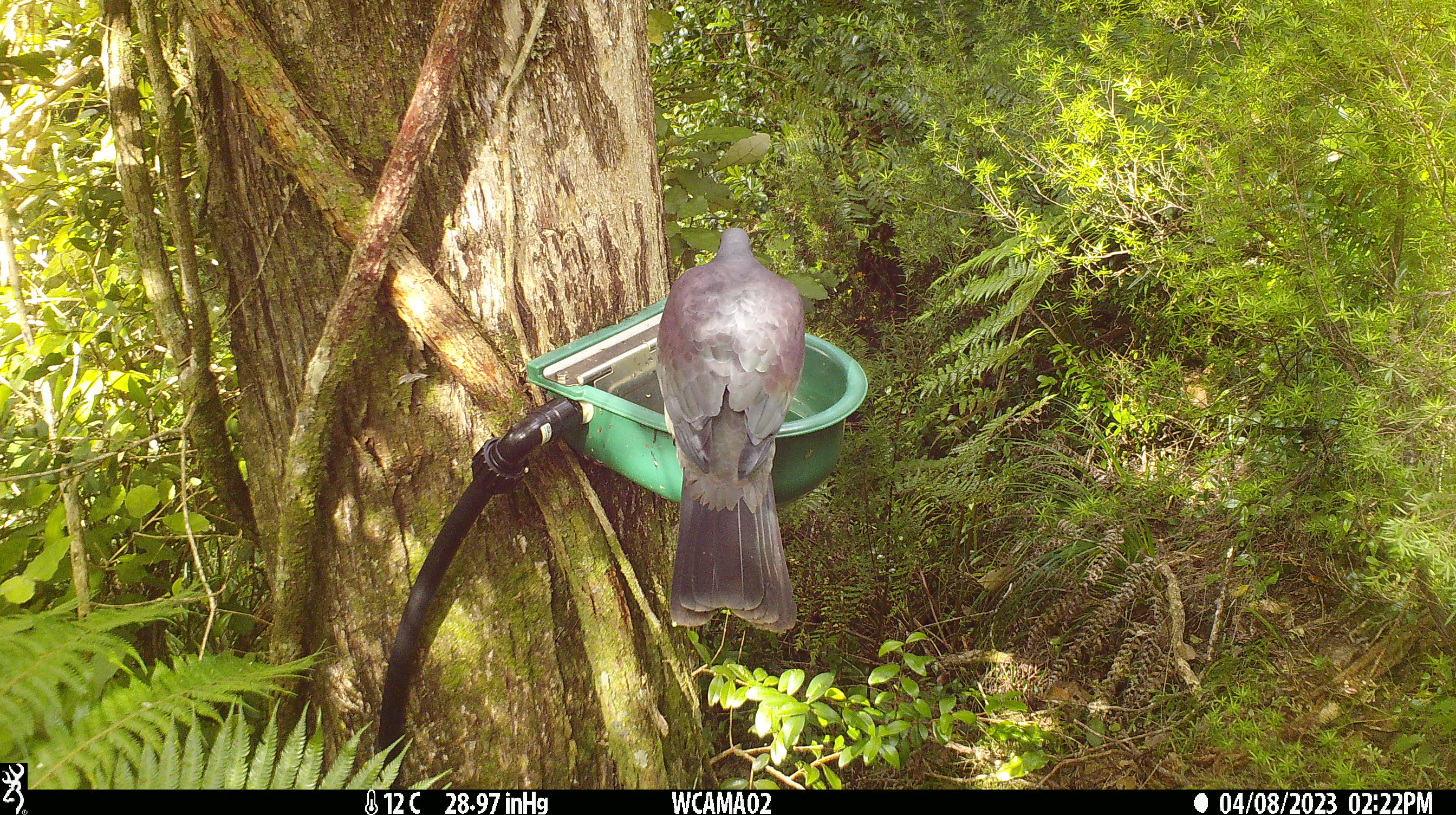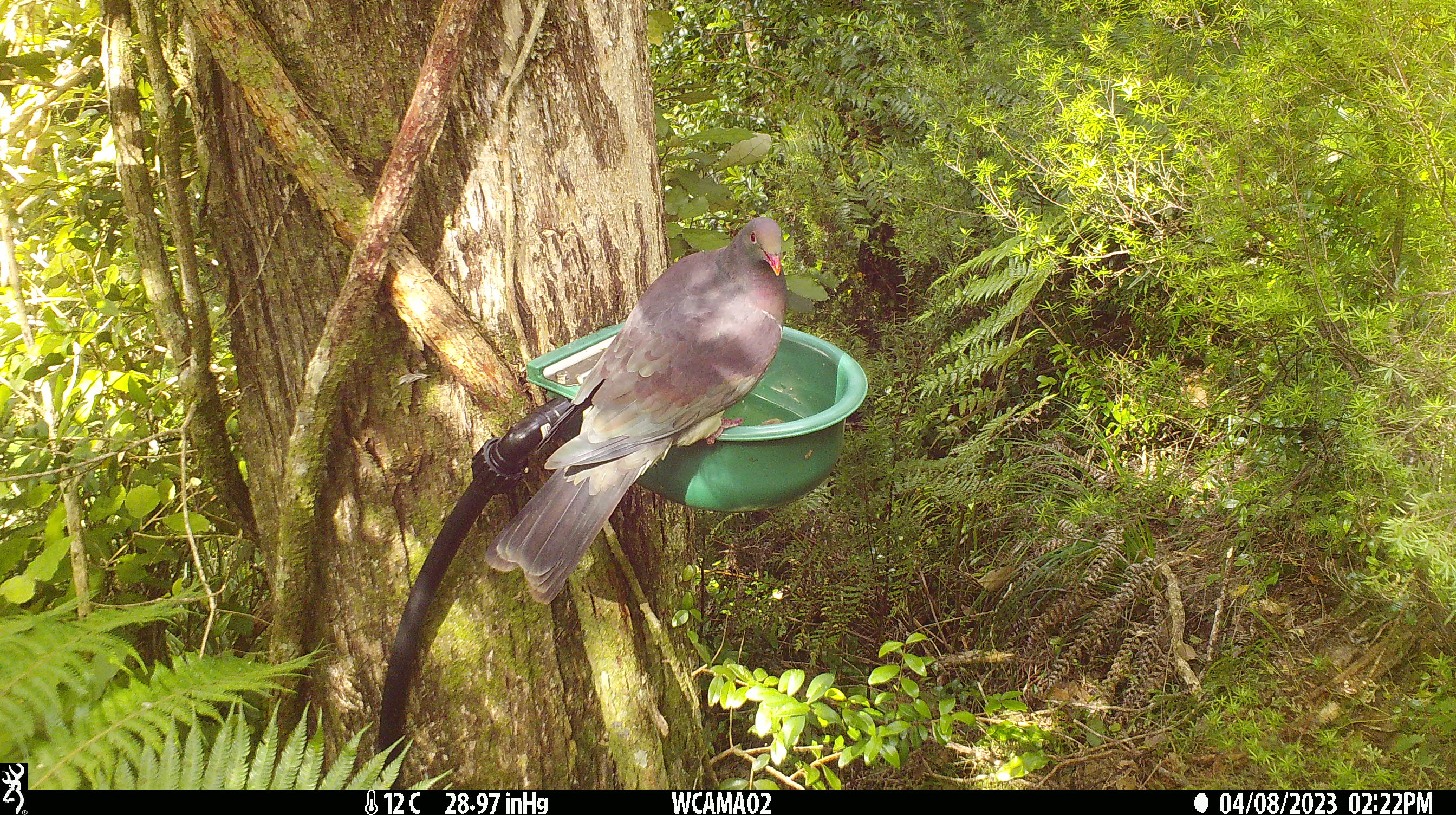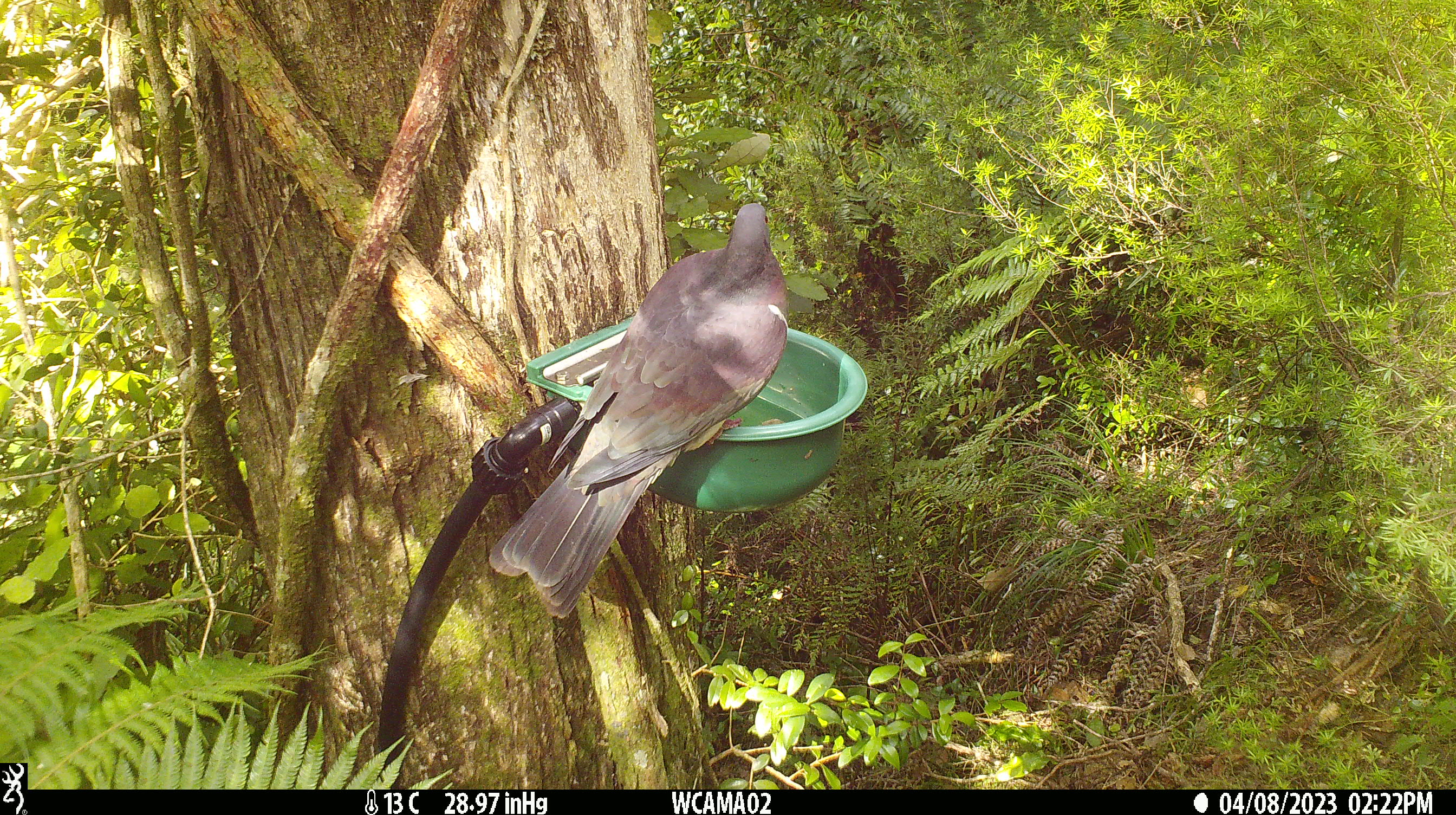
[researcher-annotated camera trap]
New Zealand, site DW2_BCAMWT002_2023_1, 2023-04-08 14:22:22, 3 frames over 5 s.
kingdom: Animalia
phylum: Chordata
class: Aves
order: Columbiformes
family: Columbidae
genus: Hemiphaga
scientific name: Hemiphaga novaeseelandiae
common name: new zealand pigeon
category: kereru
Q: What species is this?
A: Kereru (new zealand pigeon) (Hemiphaga novaeseelandiae).